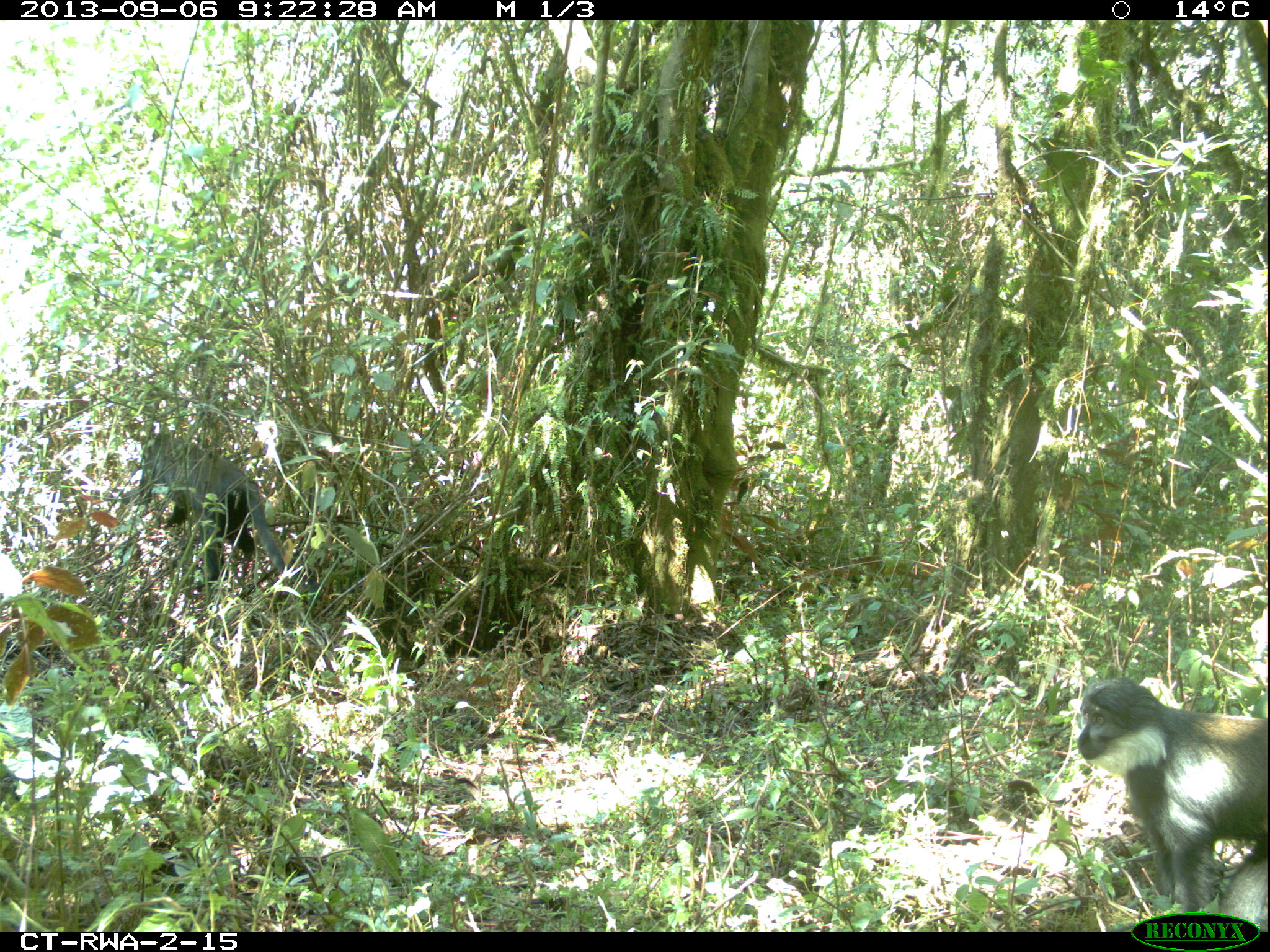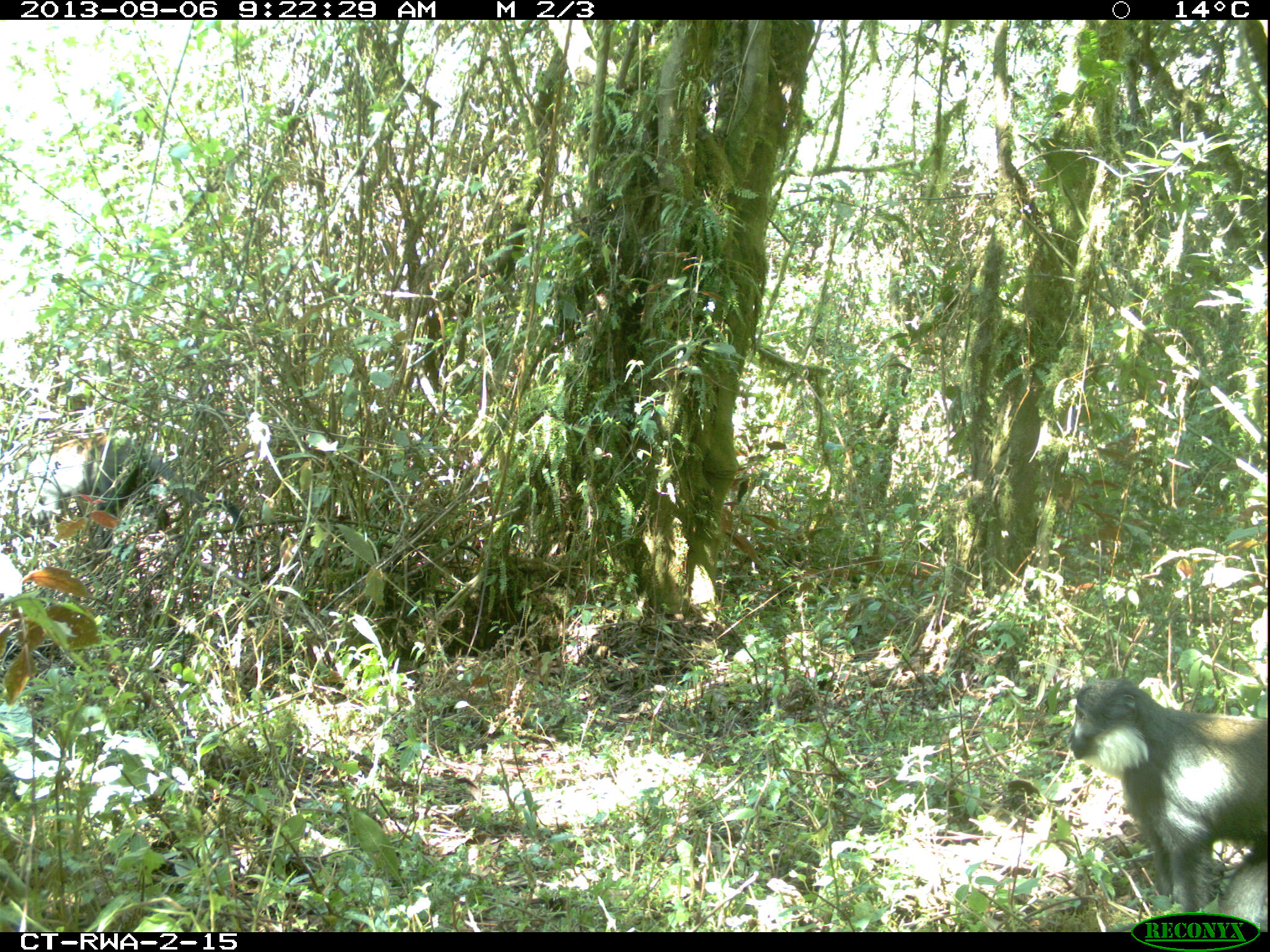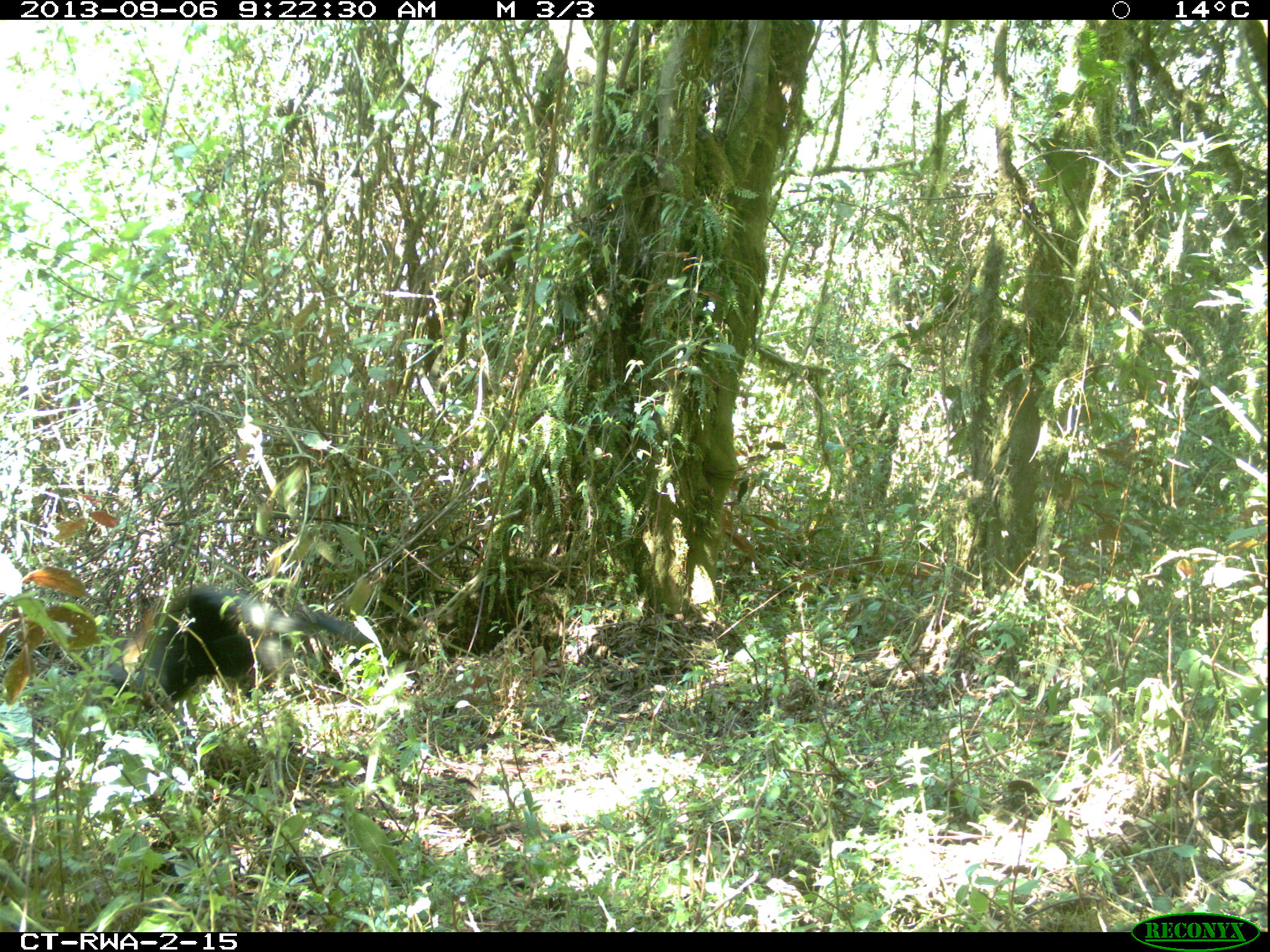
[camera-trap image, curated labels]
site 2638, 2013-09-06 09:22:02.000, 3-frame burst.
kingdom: Animalia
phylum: Chordata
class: Mammalia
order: Primates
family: Cercopithecidae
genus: Allochrocebus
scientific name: Allochrocebus lhoesti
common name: l'hoest's monkey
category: cercopithecus lhoesti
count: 2